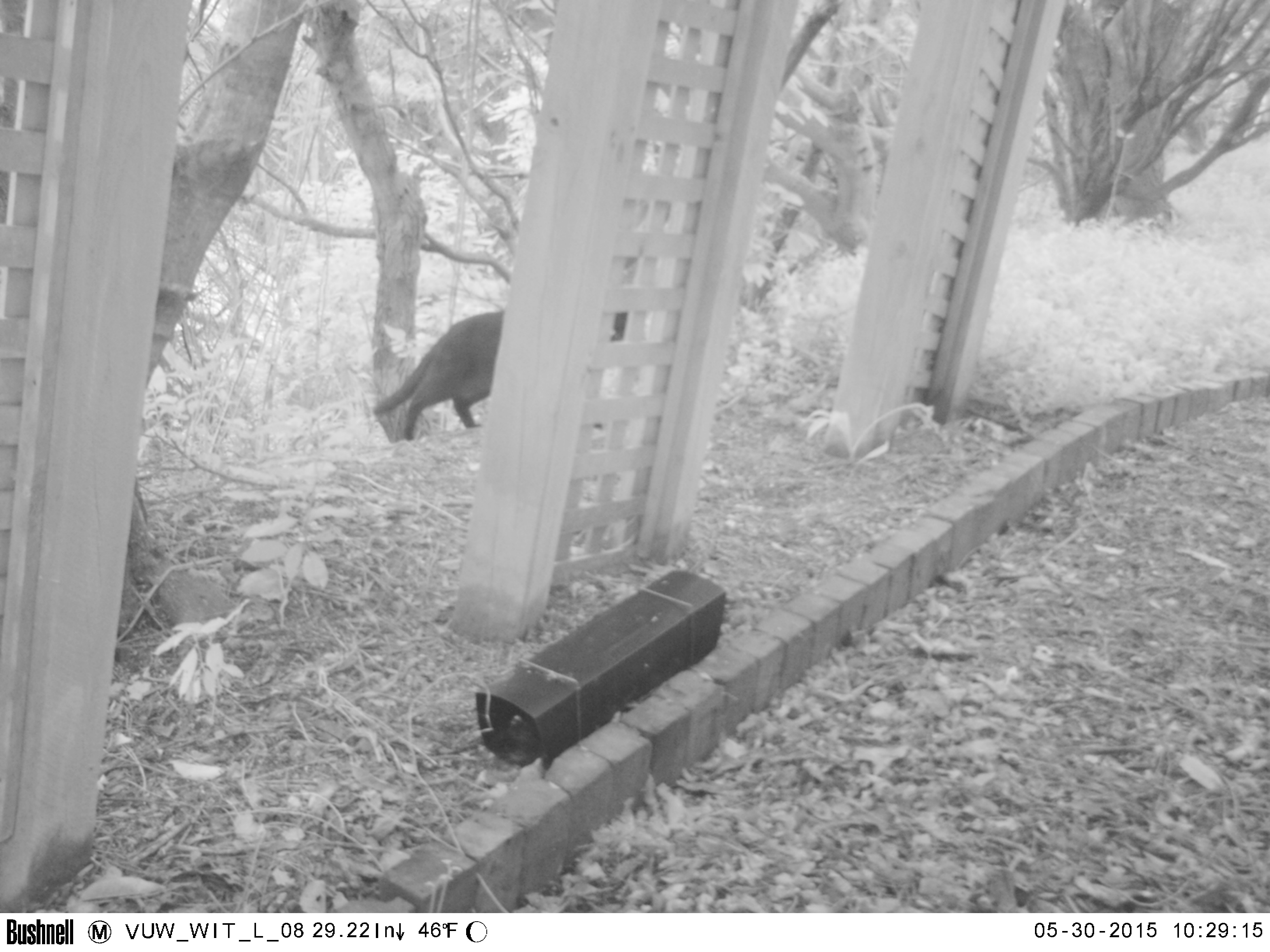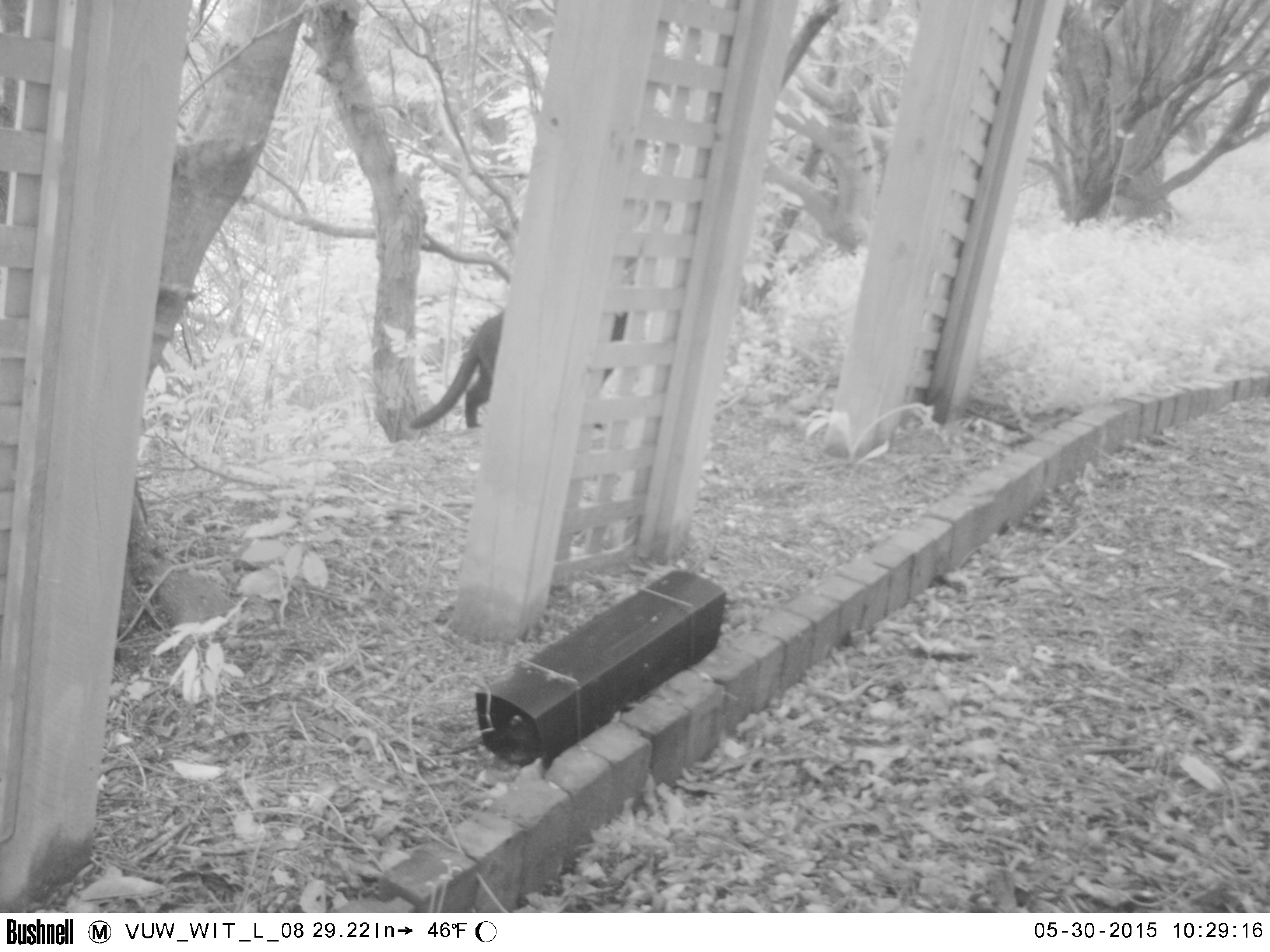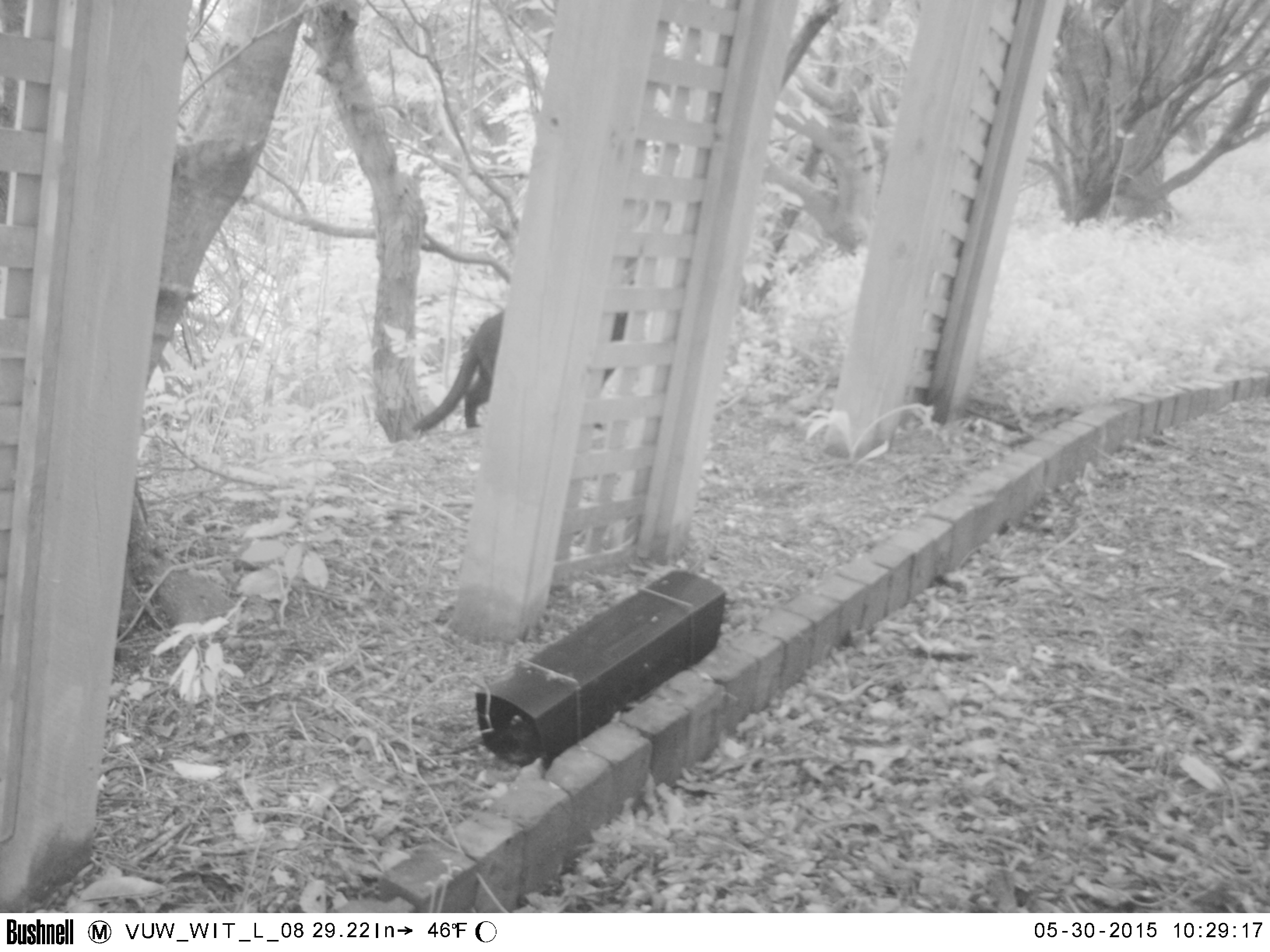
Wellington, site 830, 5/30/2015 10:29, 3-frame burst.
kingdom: Animalia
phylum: Chordata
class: Mammalia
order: Carnivora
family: Felidae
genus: Felis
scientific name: Felis catus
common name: cat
Cat (Felis catus).